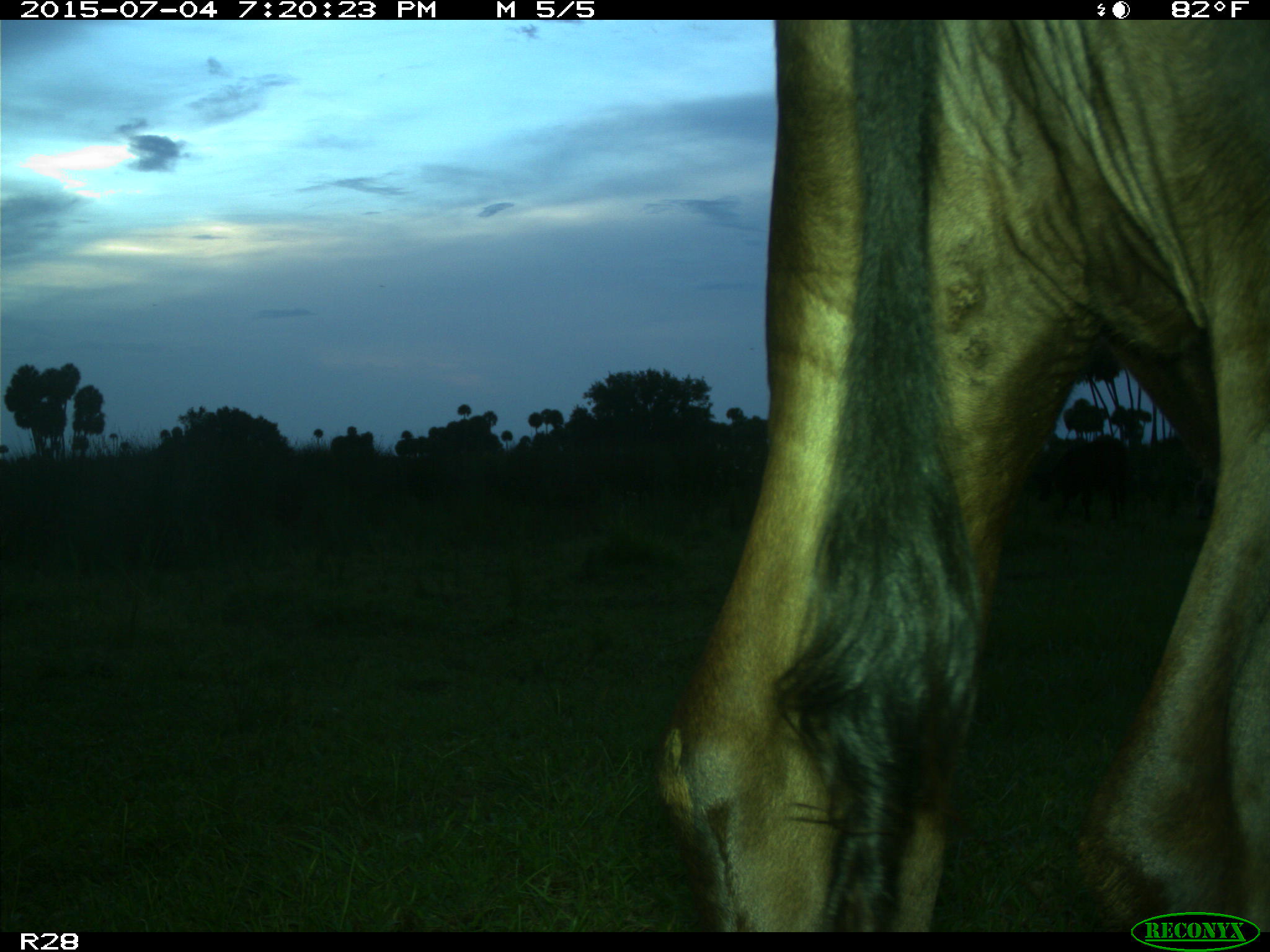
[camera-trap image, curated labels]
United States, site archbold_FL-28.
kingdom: Animalia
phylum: Chordata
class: Mammalia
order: Artiodactyla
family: Bovidae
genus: Bos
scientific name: Bos taurus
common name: domestic cow